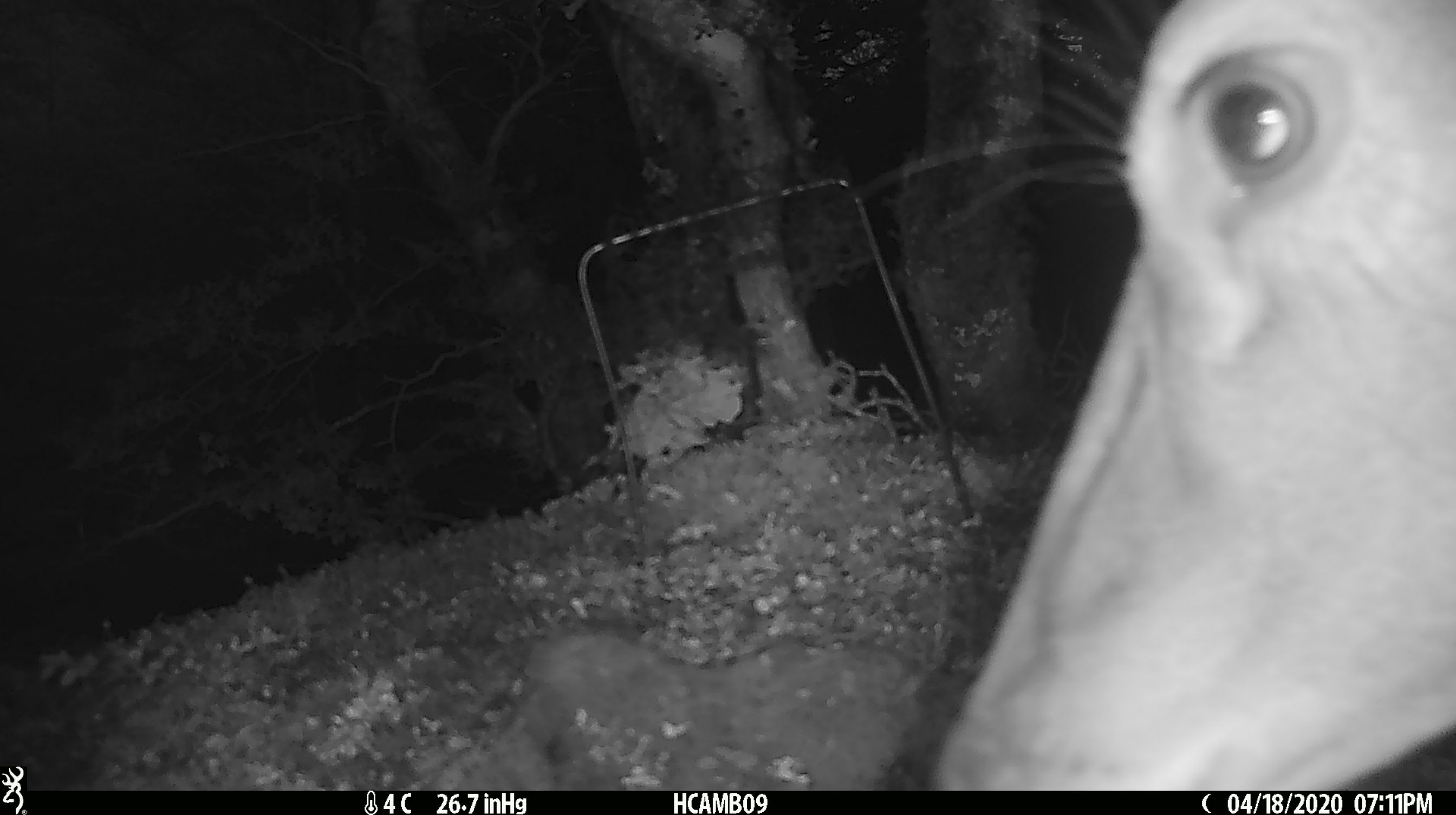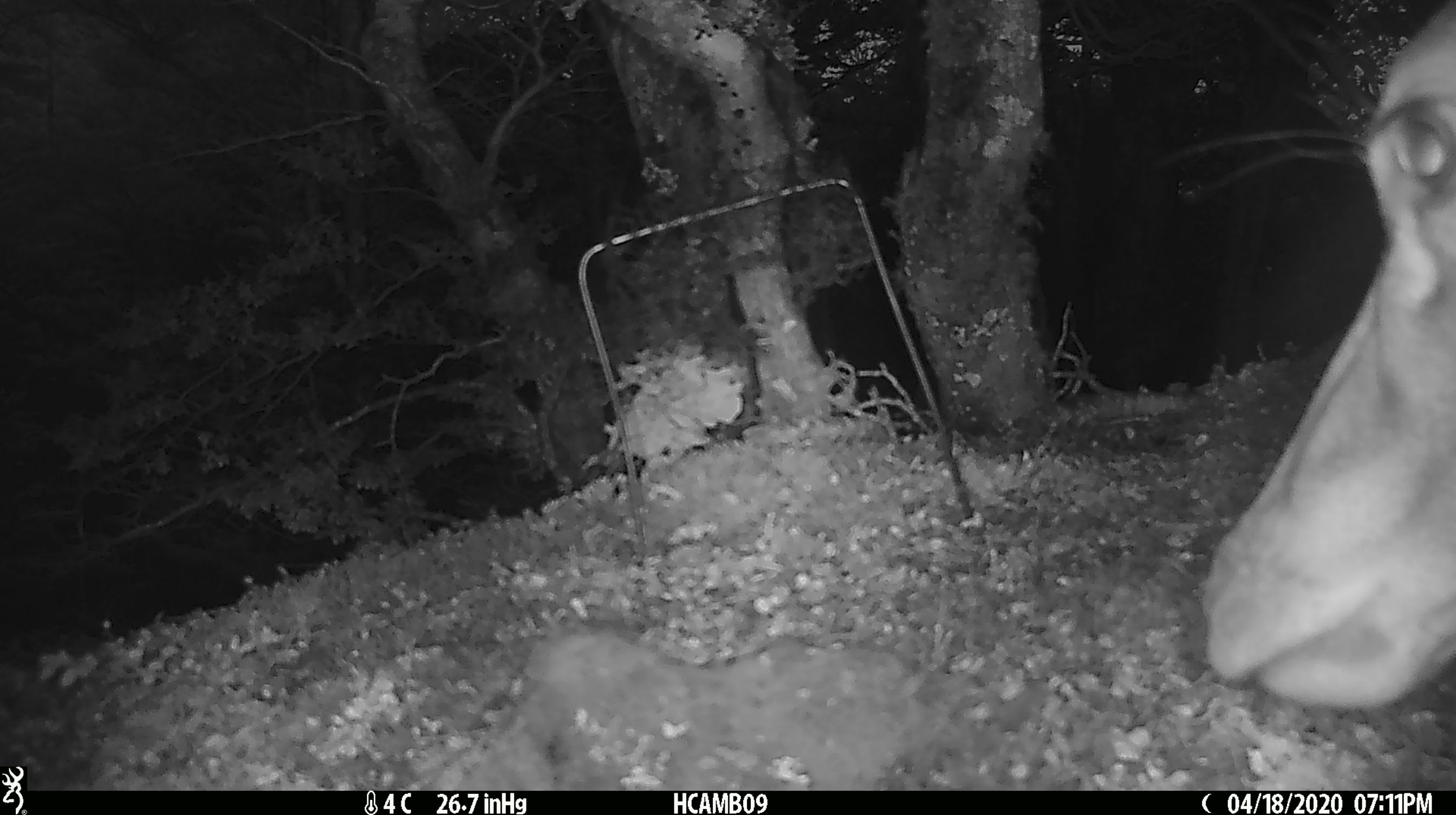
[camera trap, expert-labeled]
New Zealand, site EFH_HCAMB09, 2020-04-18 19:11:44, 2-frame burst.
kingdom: Animalia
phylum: Chordata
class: Mammalia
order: Artiodactyla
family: Cervidae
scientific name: Cervidae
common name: deer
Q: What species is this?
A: Deer (Cervidae).